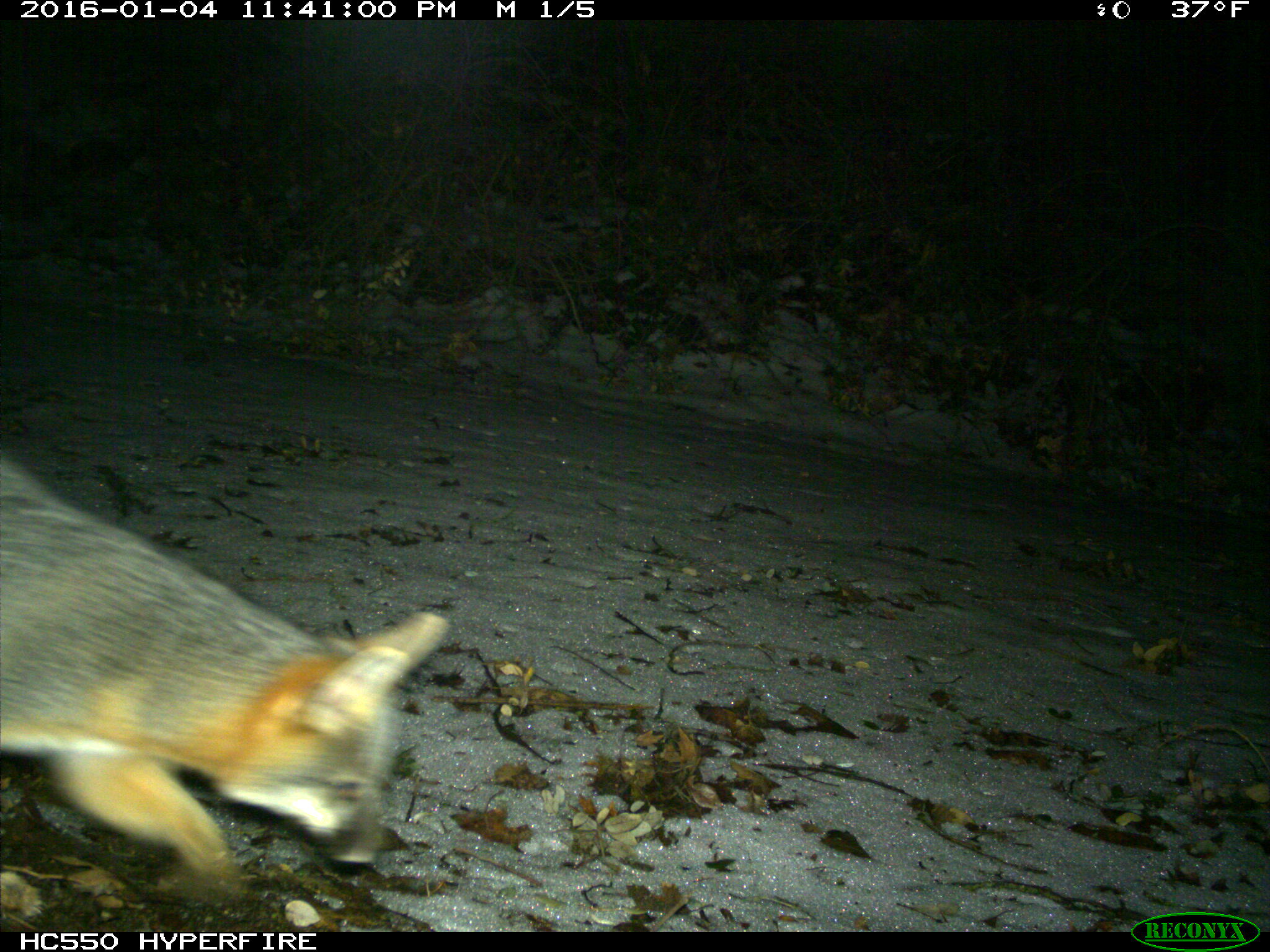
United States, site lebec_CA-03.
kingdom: Animalia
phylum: Chordata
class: Mammalia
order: Carnivora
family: Canidae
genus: Urocyon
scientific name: Urocyon cinereoargenteus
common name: gray fox